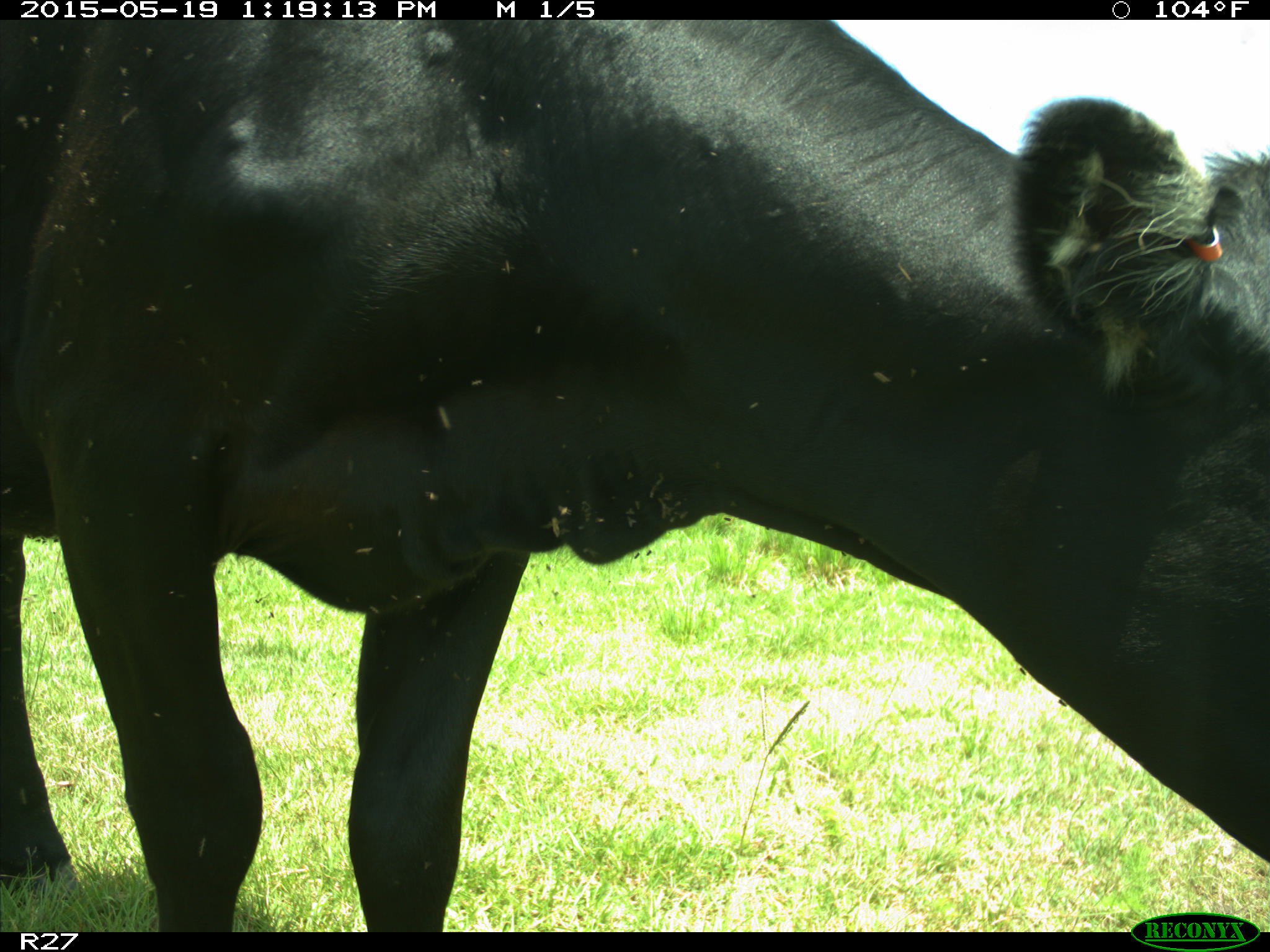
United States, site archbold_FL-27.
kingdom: Animalia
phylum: Chordata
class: Mammalia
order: Artiodactyla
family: Bovidae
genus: Bos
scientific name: Bos taurus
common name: domestic cow